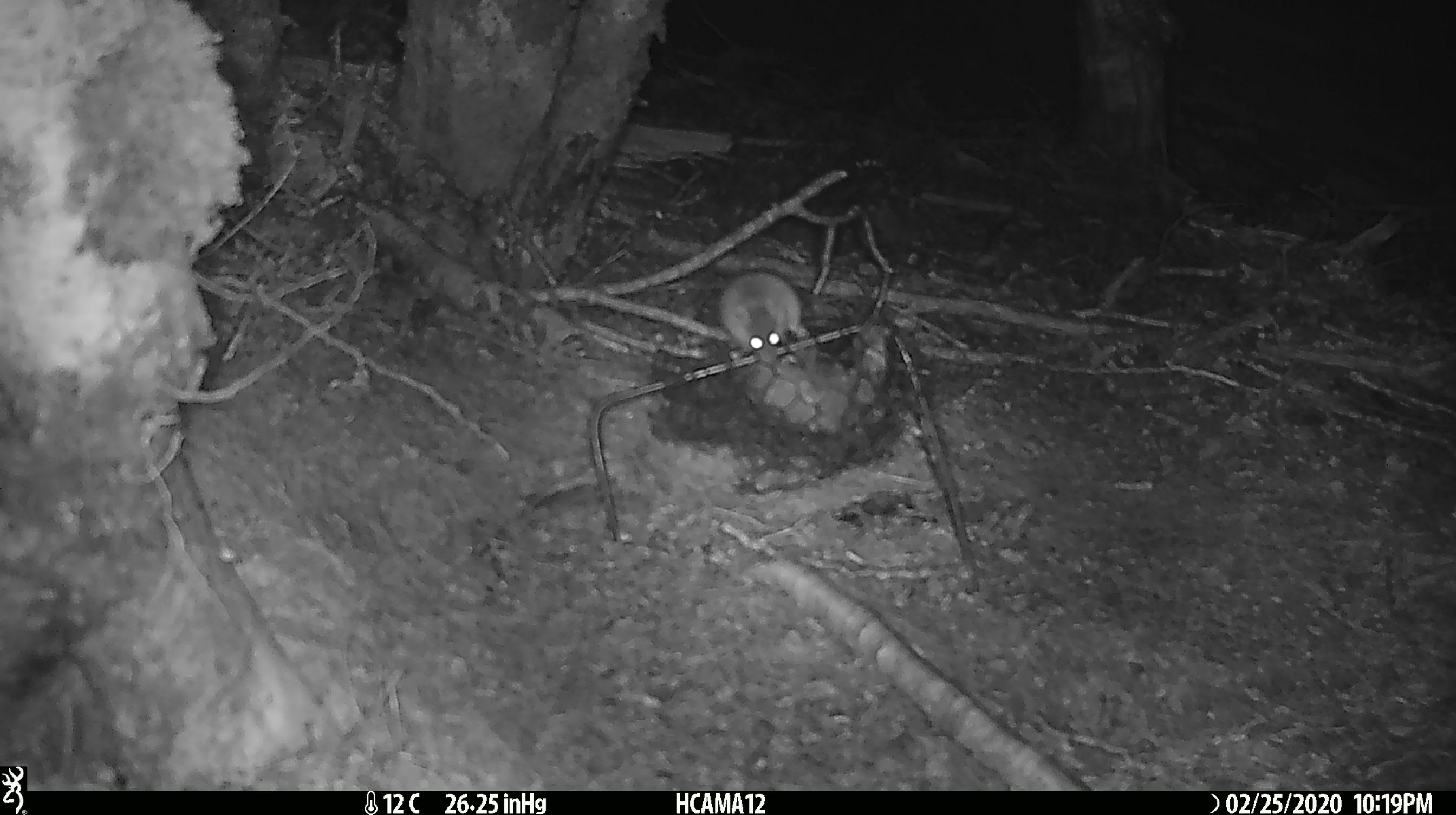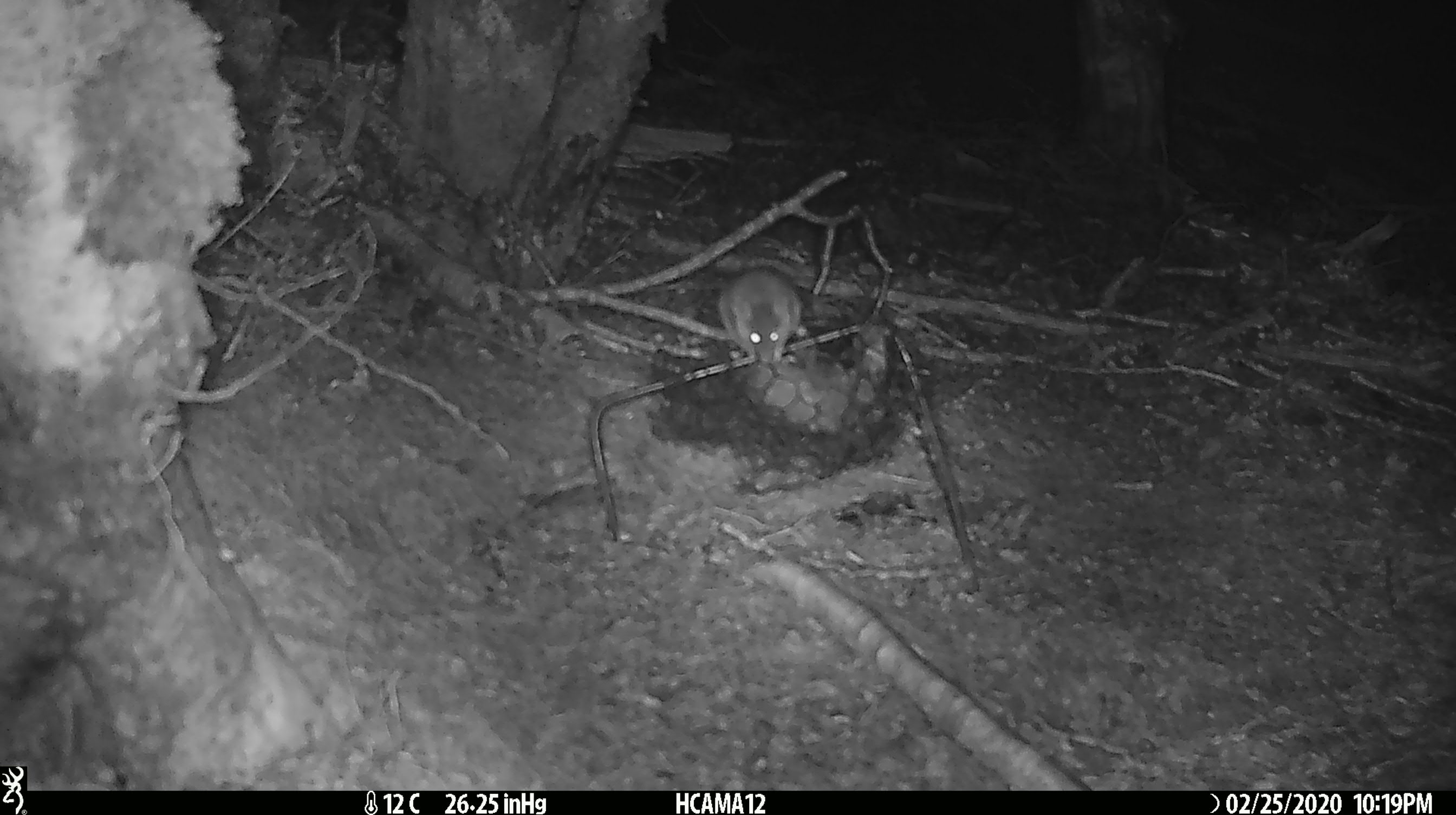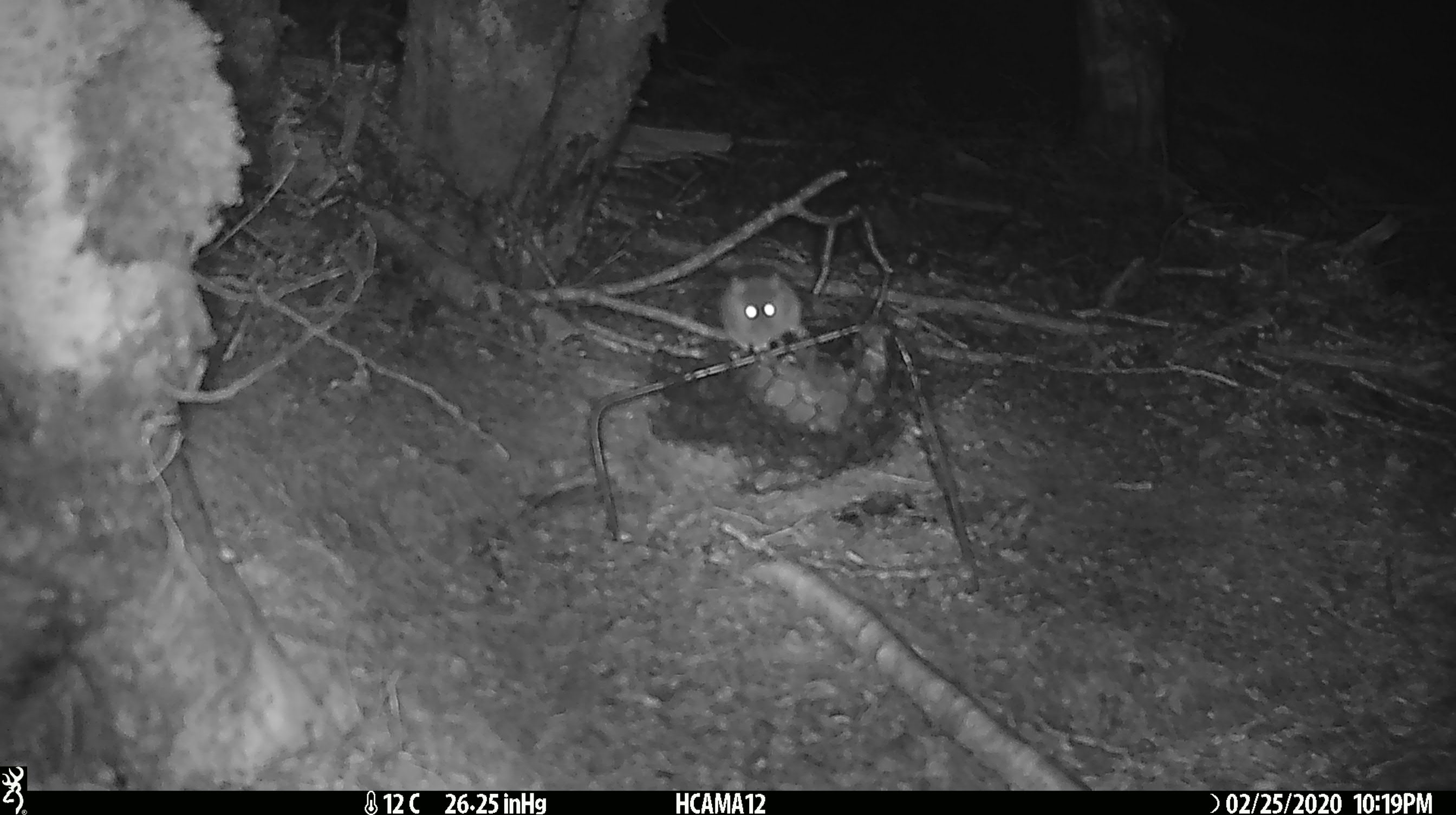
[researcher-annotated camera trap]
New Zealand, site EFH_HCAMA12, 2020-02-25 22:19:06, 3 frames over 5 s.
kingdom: Animalia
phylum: Chordata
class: Mammalia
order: Rodentia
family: Muridae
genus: Mus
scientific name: Mus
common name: mouse